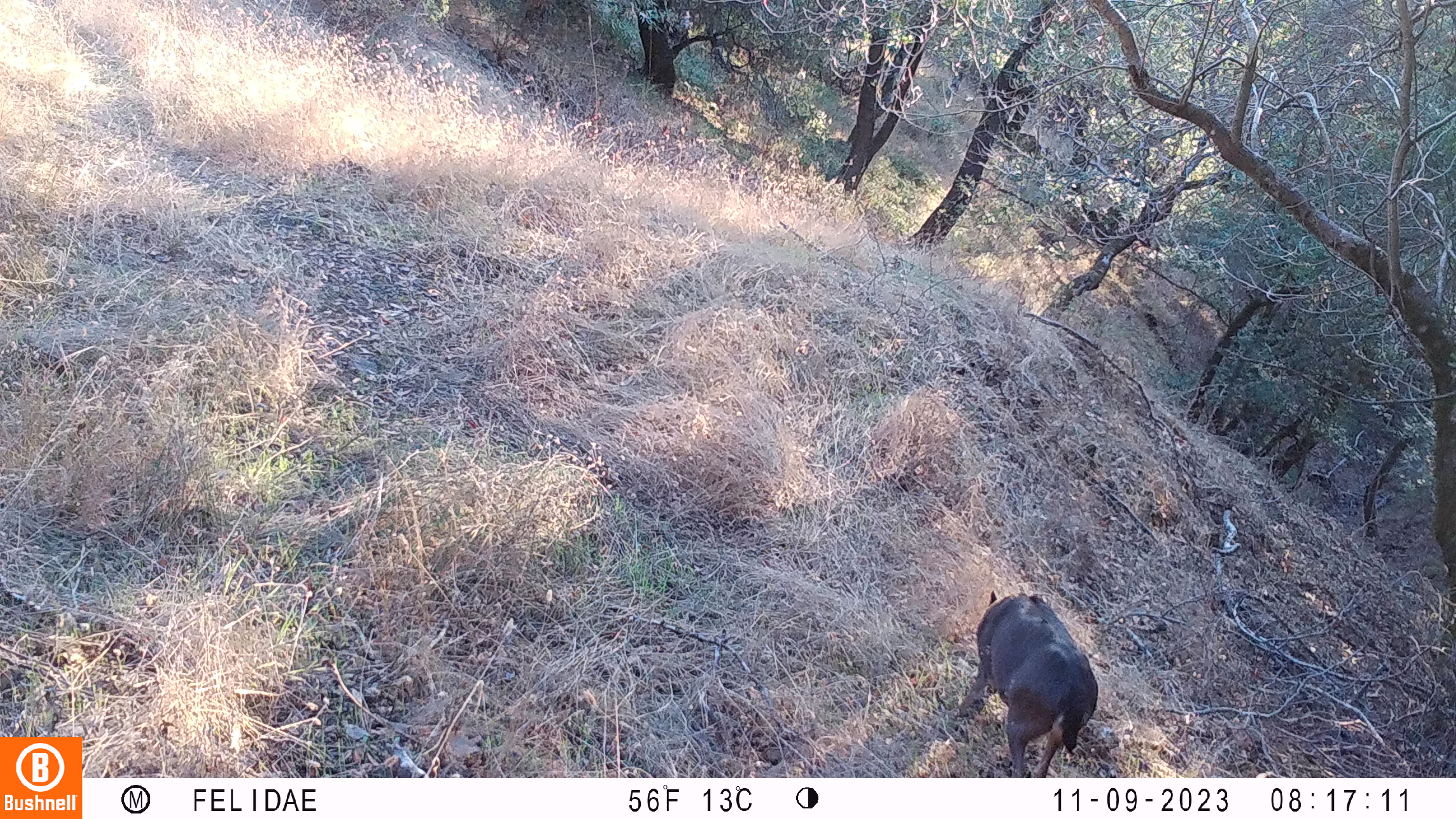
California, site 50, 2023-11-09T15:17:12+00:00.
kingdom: Animalia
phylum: Chordata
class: Mammalia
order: Artiodactyla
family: Cervidae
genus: Odocoileus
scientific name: Odocoileus hemionus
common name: mule deer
Mule deer (Odocoileus hemionus).